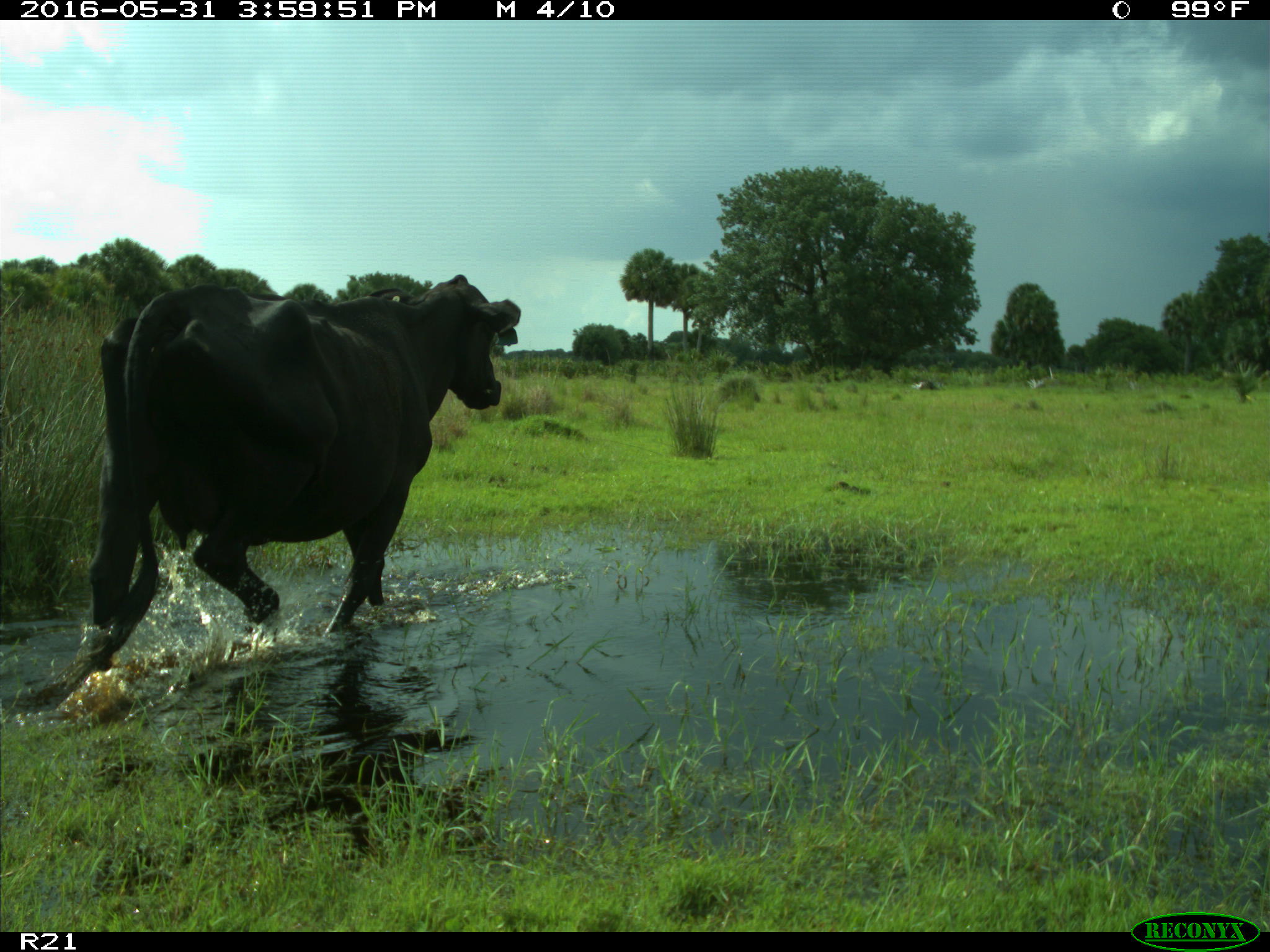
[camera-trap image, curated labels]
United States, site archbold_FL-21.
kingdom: Animalia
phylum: Chordata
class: Mammalia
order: Artiodactyla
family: Bovidae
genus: Bos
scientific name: Bos taurus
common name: domestic cow